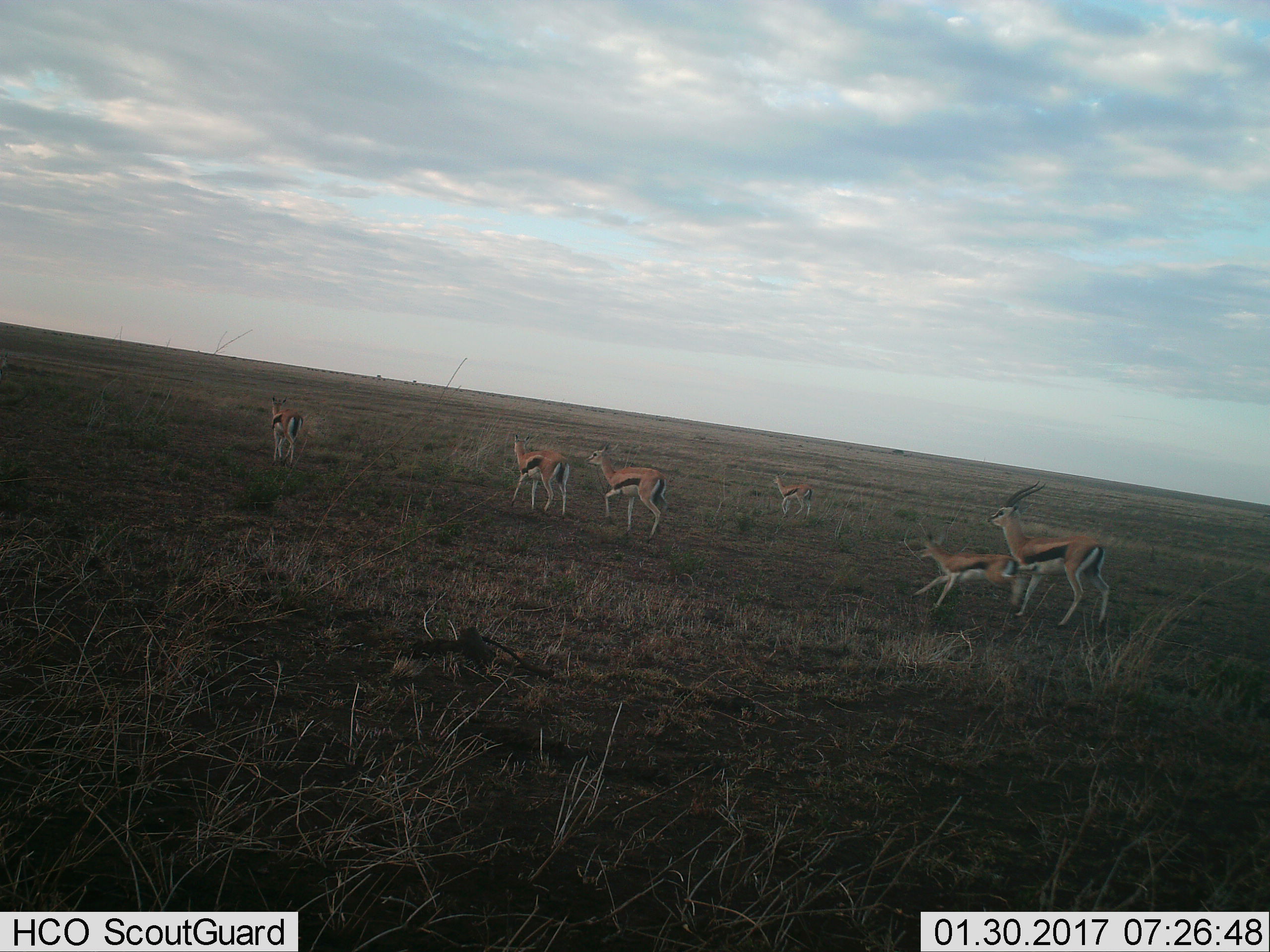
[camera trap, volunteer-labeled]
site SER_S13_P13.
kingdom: Animalia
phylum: Chordata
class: Mammalia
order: Artiodactyla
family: Bovidae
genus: Eudorcas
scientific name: Eudorcas thomsonii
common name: thomson's gazelle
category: gazellethomsons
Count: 6.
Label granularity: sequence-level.